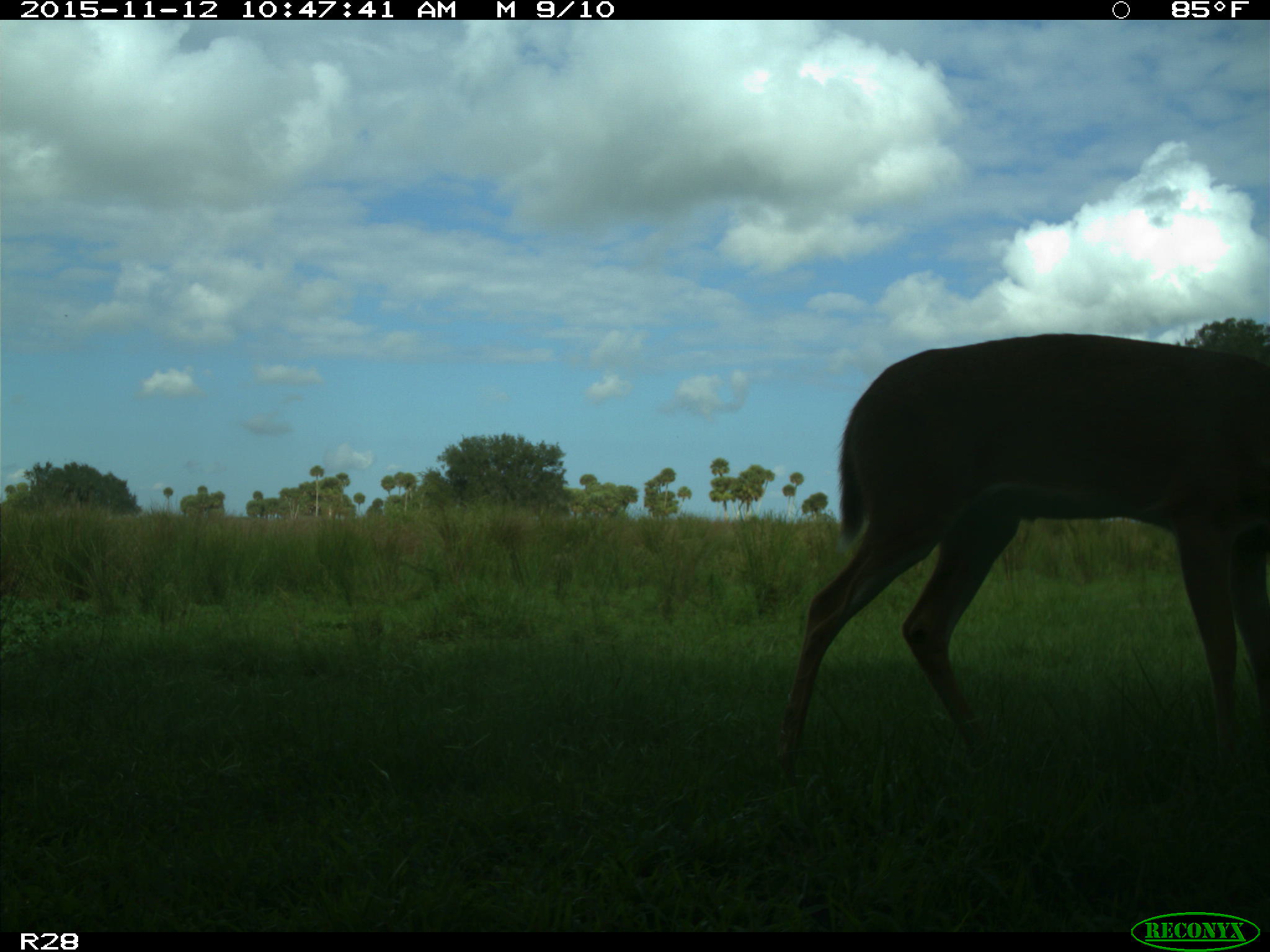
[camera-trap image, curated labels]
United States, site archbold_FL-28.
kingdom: Animalia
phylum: Chordata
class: Mammalia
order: Artiodactyla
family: Cervidae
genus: Odocoileus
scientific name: Odocoileus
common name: deer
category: unidentified deer